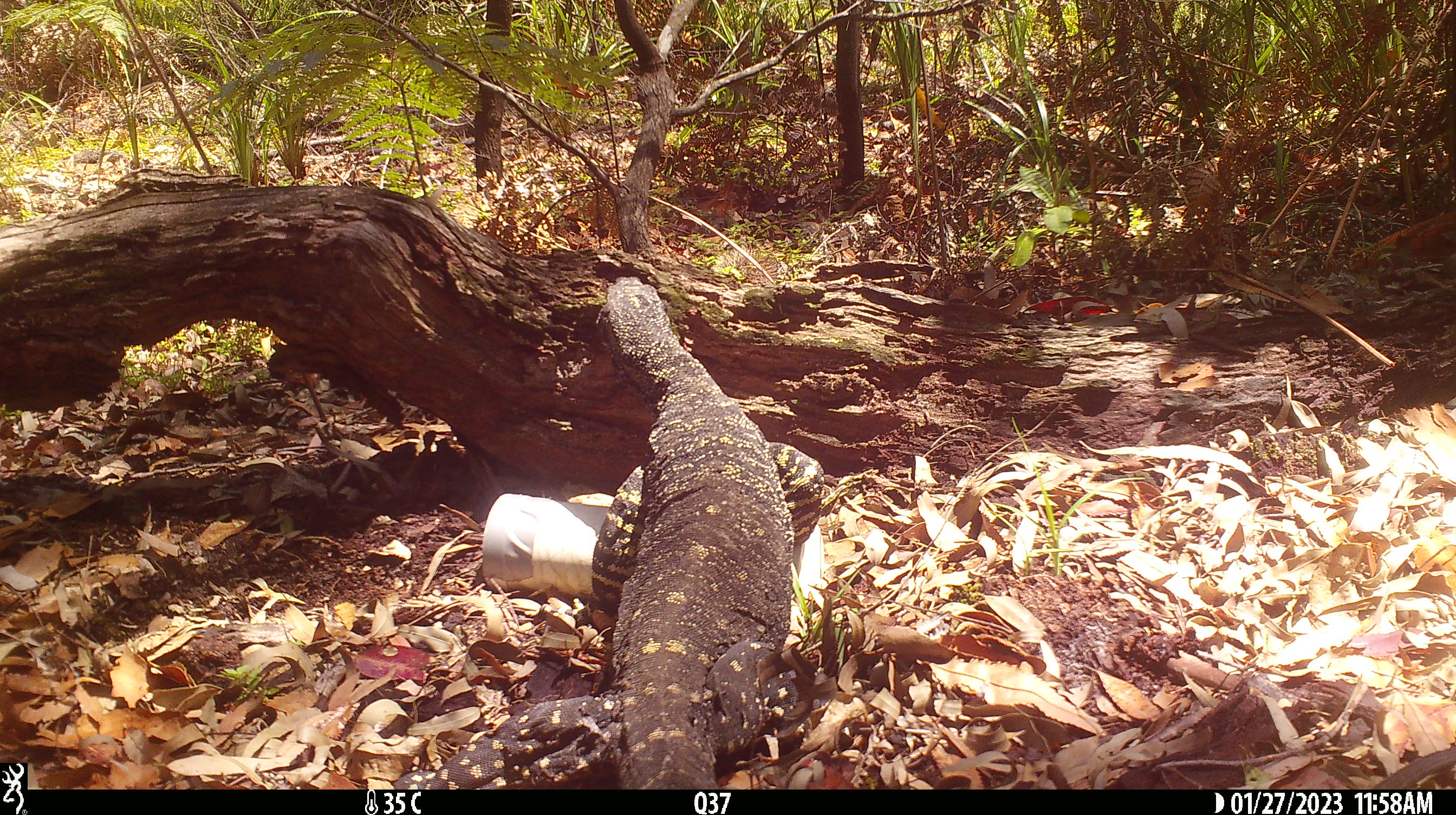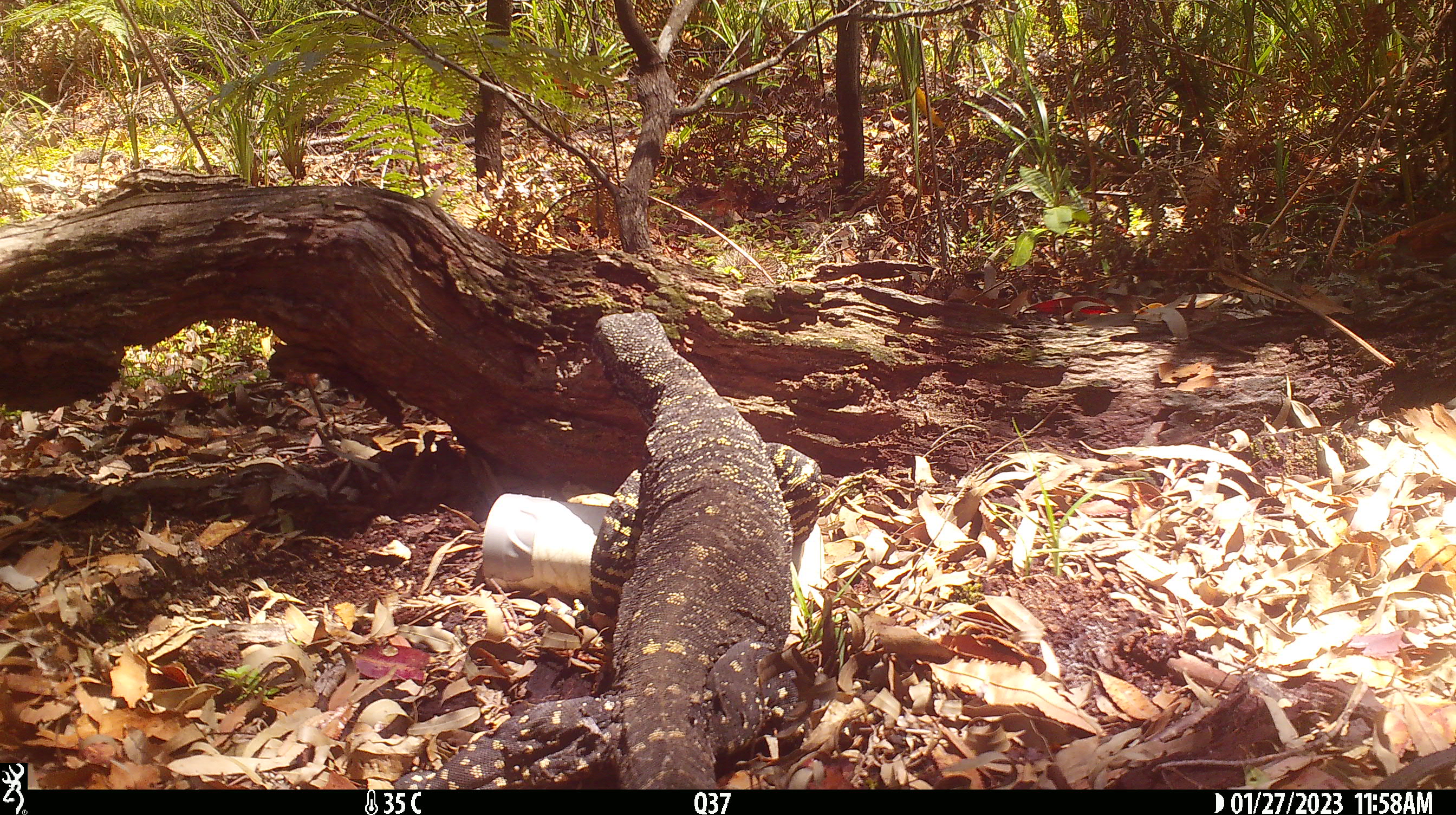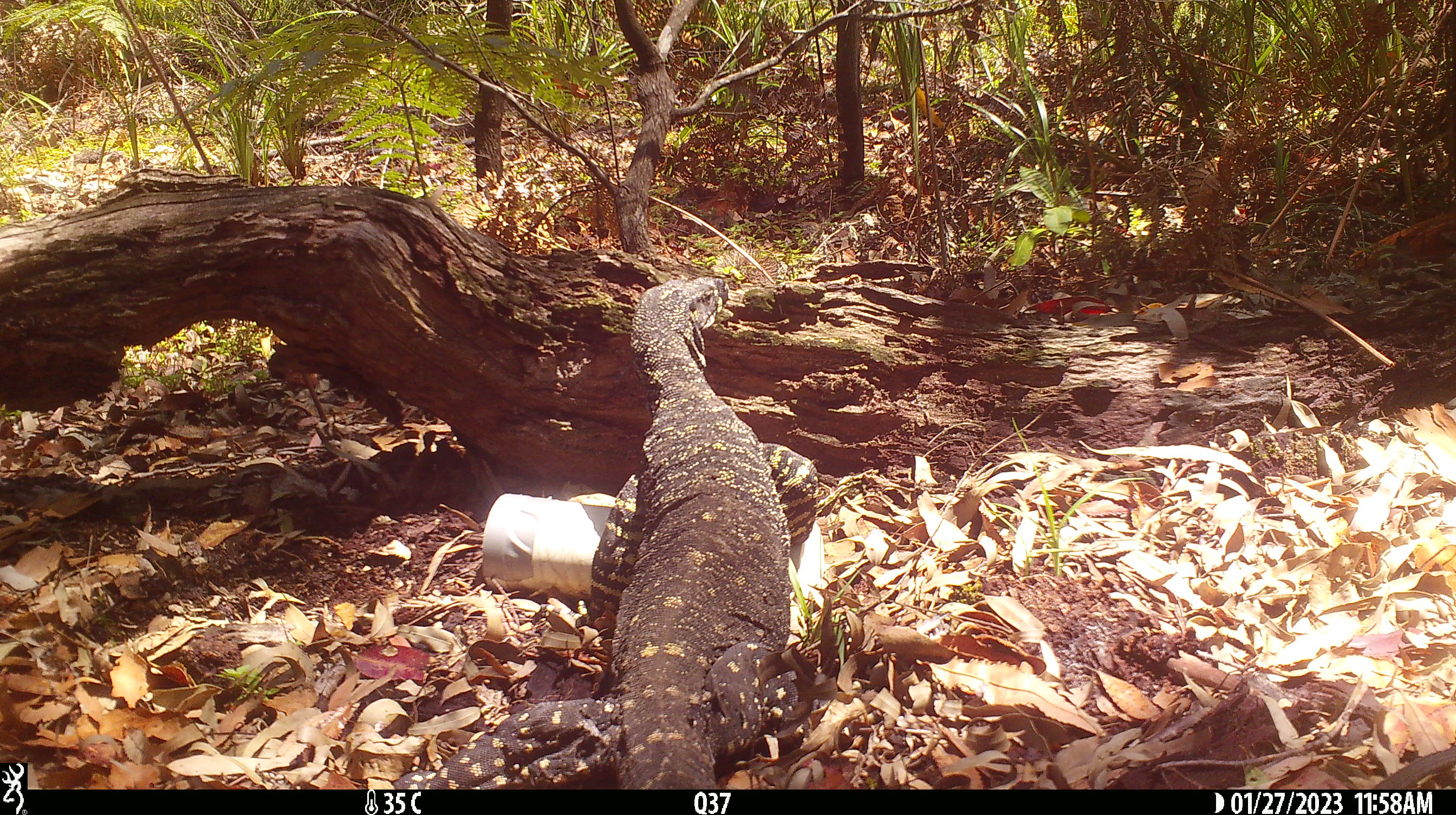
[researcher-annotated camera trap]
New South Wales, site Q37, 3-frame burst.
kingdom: Animalia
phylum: Chordata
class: Reptilia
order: Squamata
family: Varanidae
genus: Varanus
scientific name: Varanus varius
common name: lace monitor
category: goanna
Goanna (lace monitor) (Varanus varius).